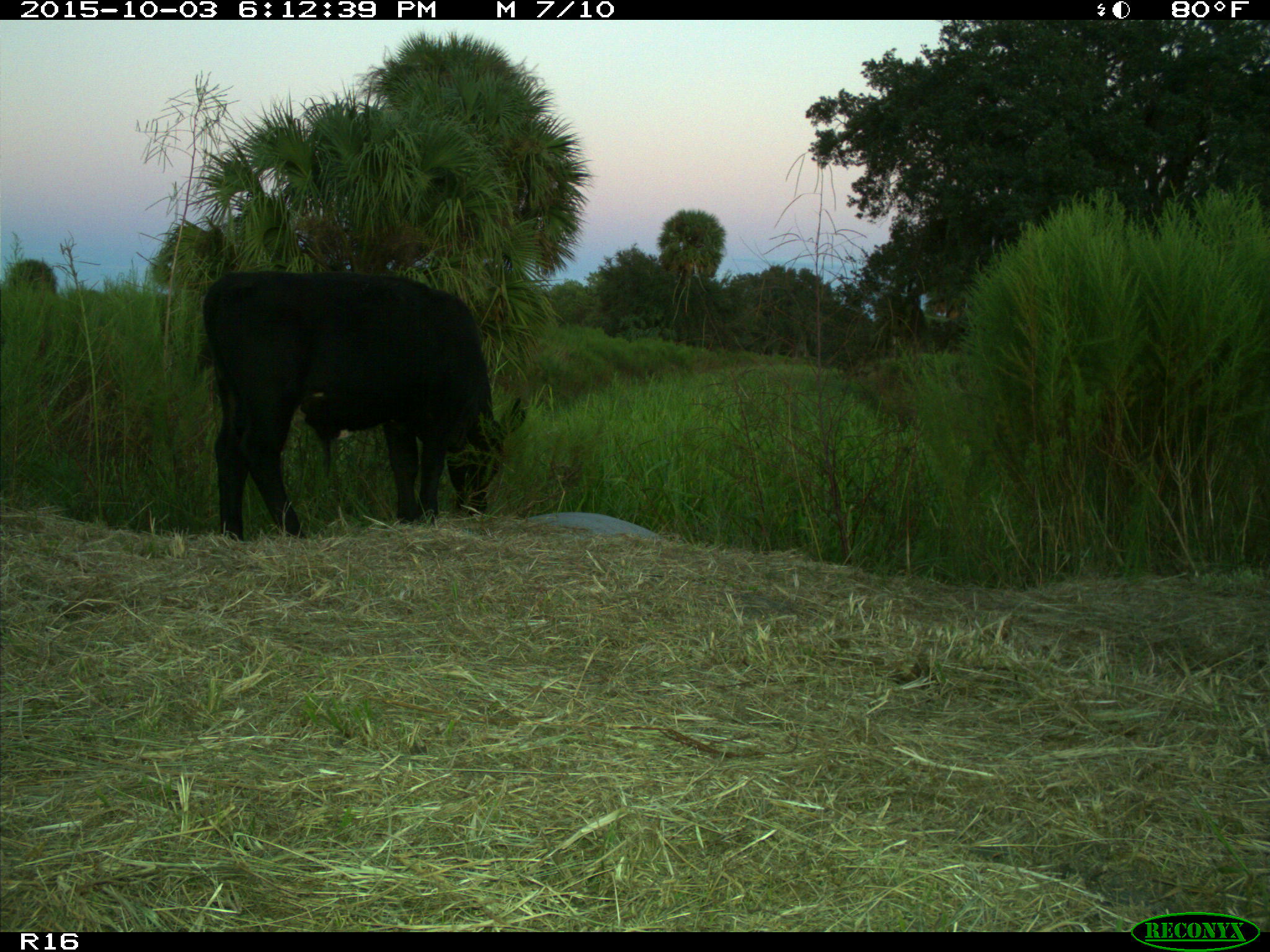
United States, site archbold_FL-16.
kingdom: Animalia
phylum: Chordata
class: Mammalia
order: Artiodactyla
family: Bovidae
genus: Bos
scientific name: Bos taurus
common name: domestic cow